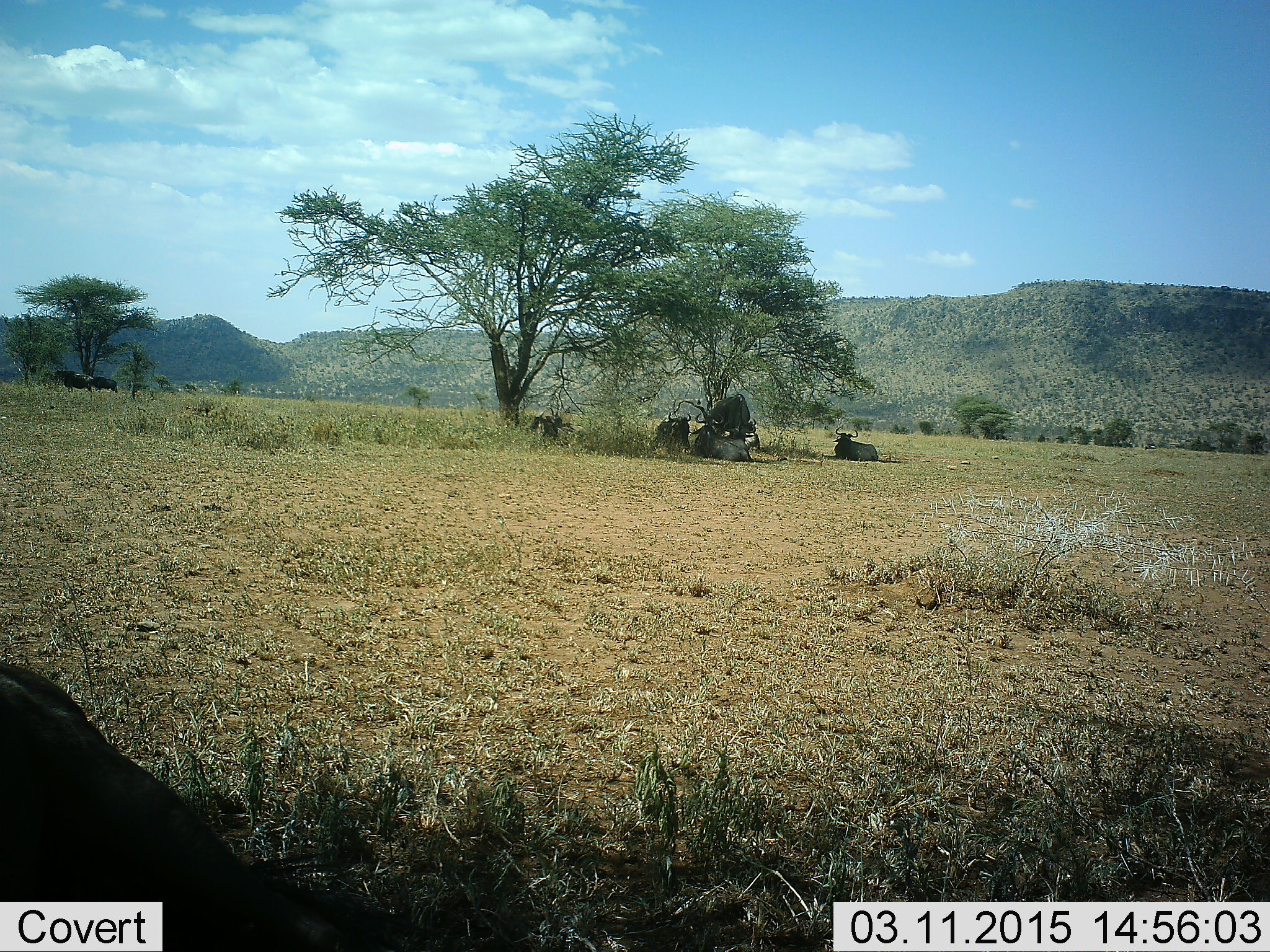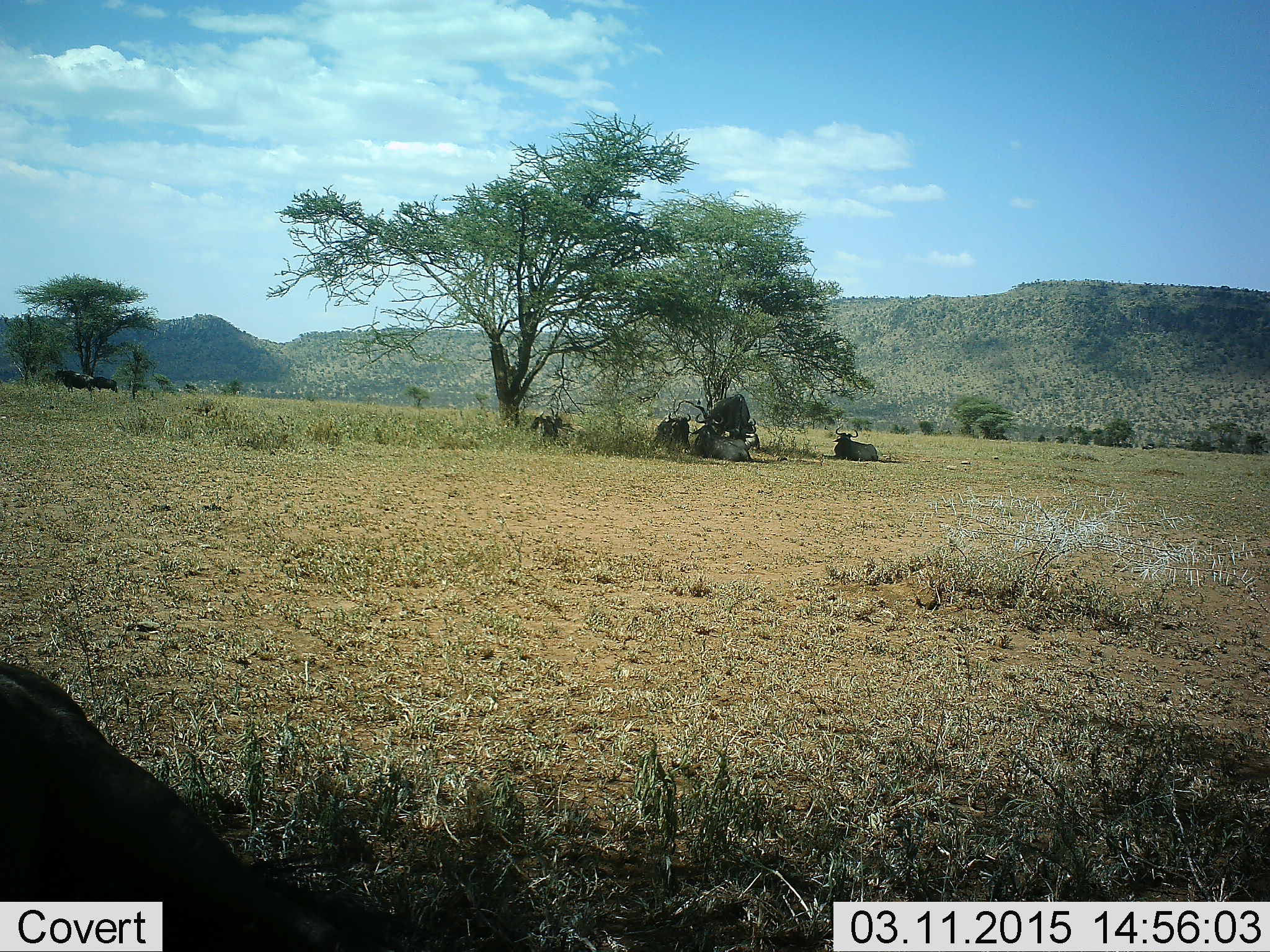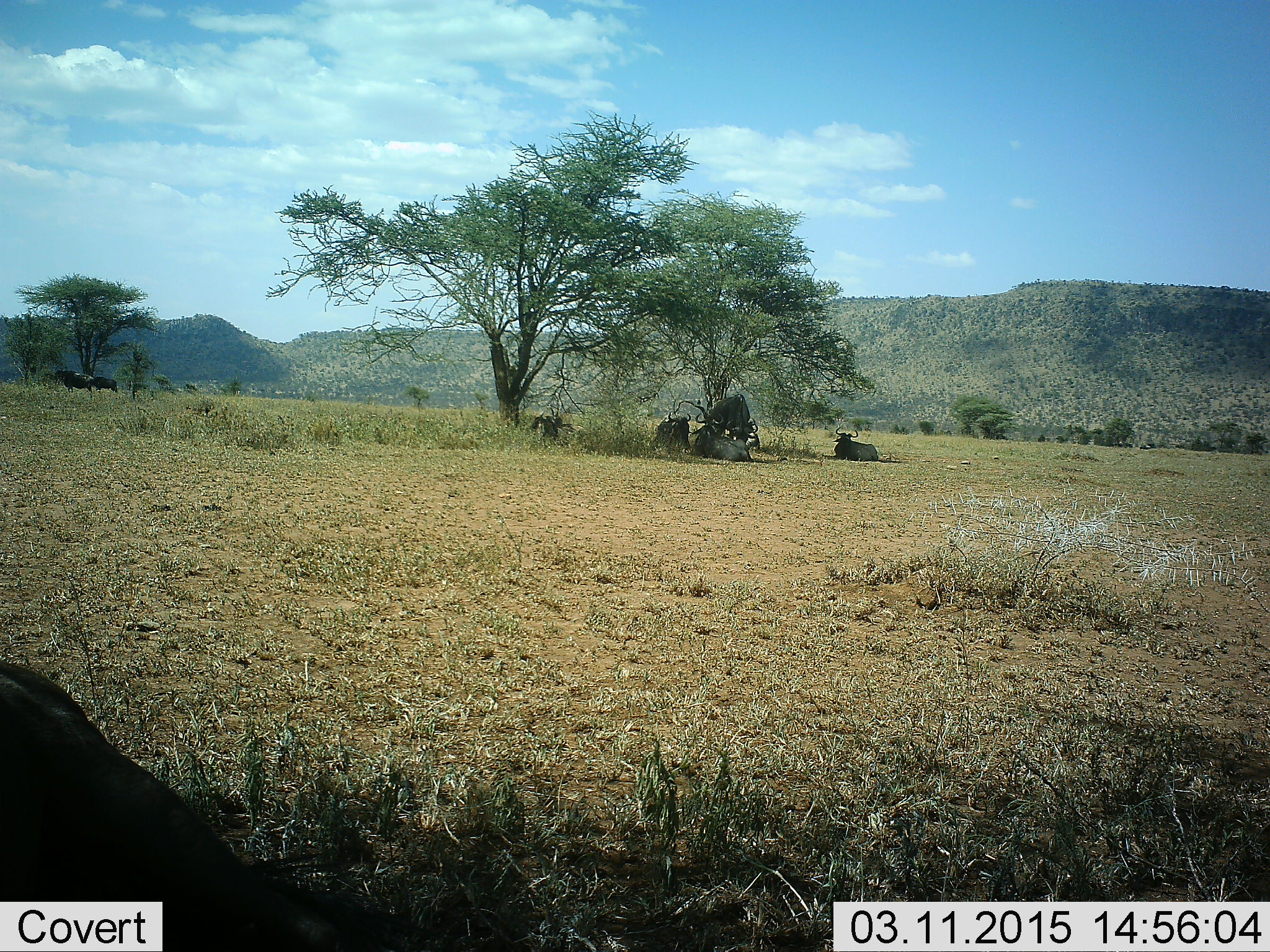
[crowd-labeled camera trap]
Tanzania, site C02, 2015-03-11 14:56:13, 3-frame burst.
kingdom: Animalia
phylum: Chordata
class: Mammalia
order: Artiodactyla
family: Bovidae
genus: Connochaetes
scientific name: Connochaetes taurinus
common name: blue wildebeest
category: wildebeest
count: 5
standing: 20%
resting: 100%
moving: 0%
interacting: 0%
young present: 0%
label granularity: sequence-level